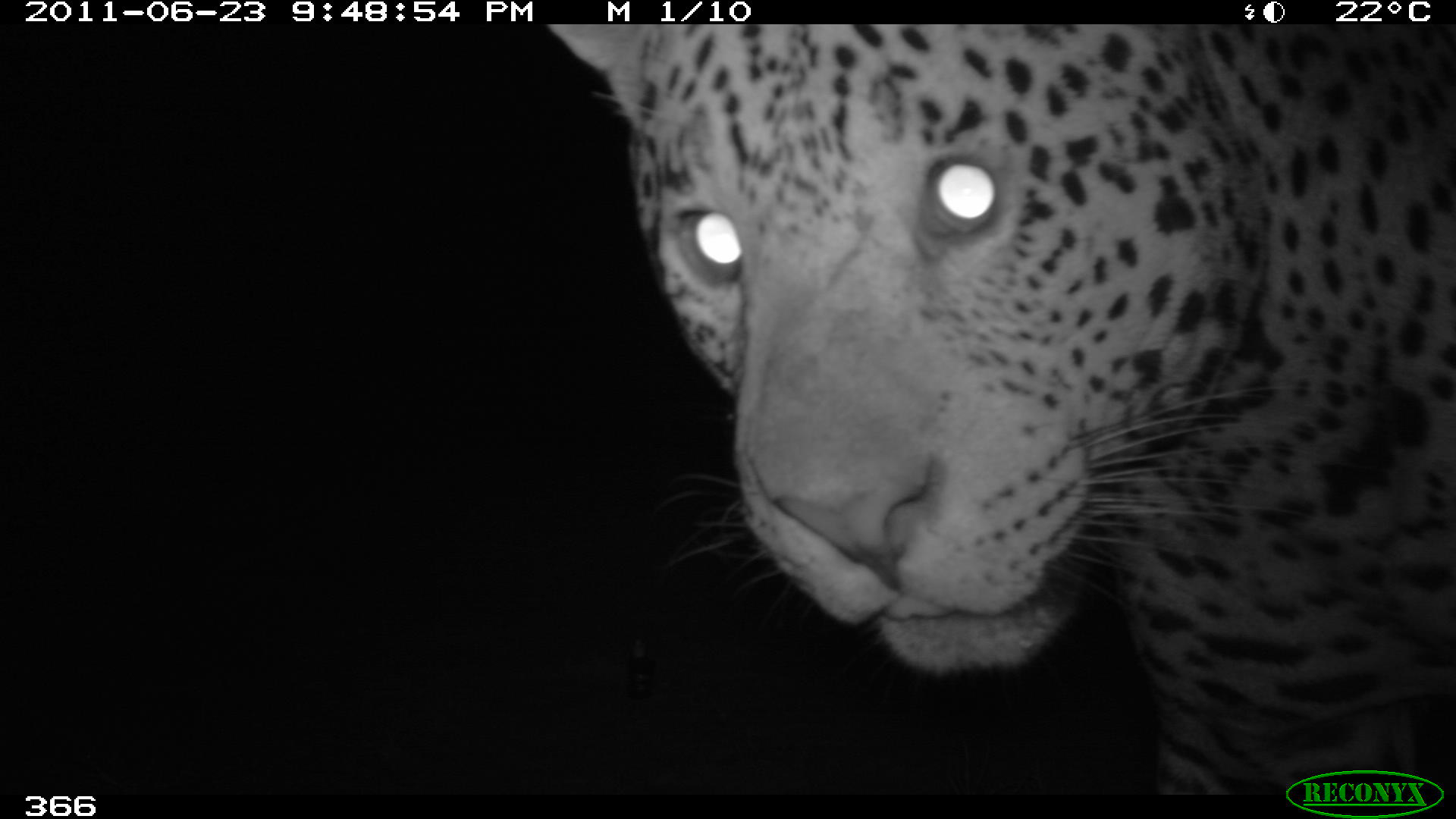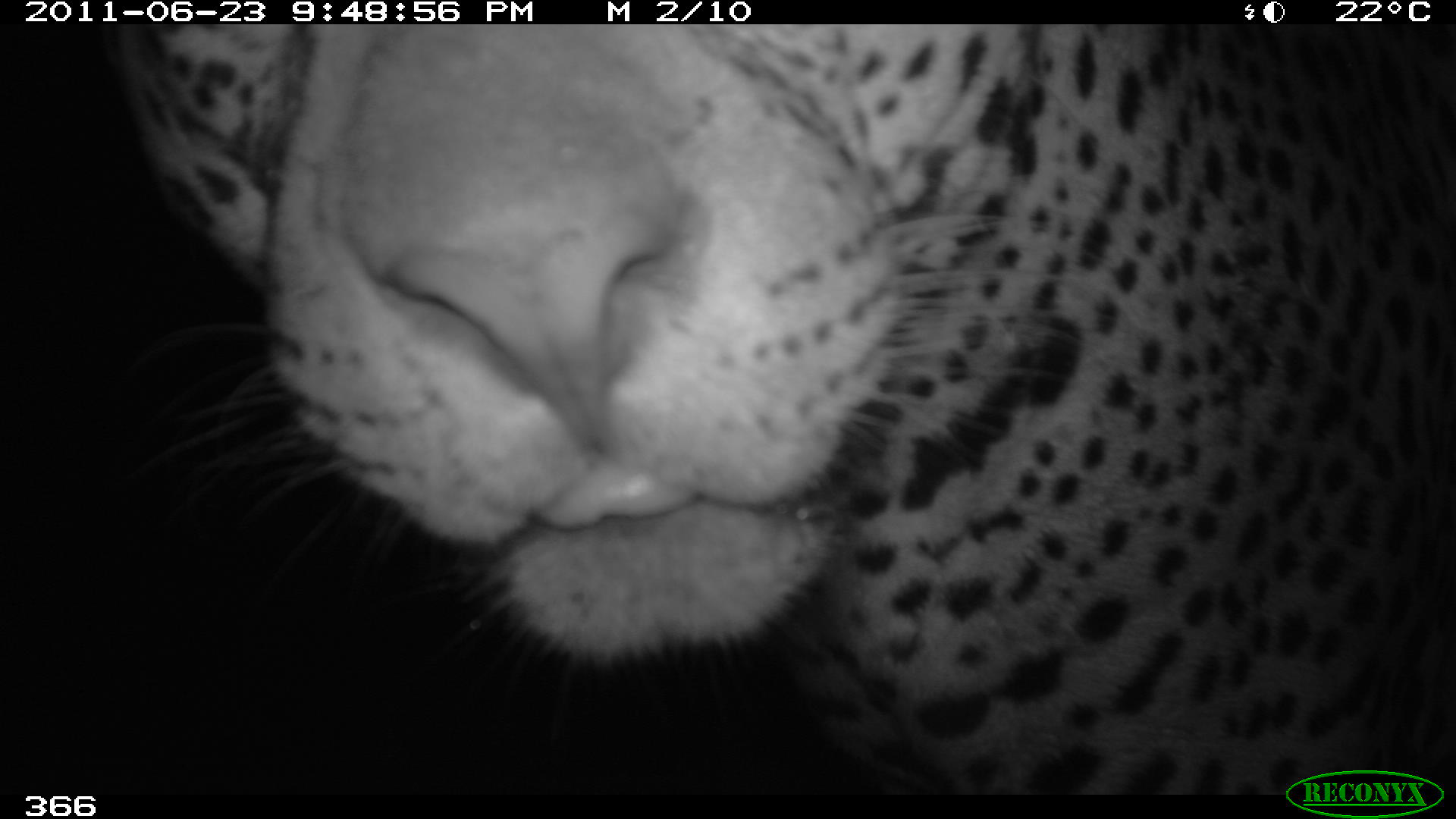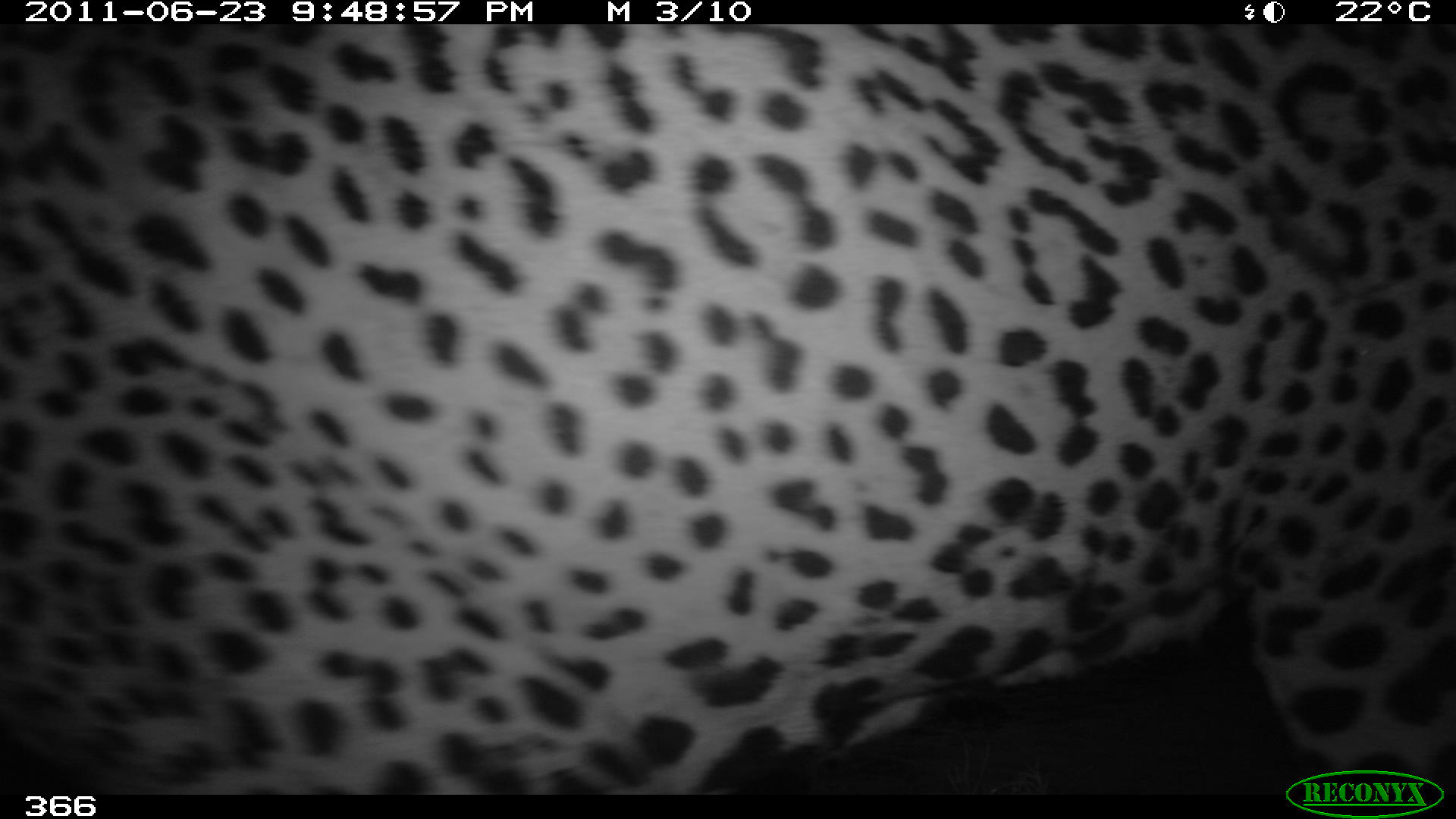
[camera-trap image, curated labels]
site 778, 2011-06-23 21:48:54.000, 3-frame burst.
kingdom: Animalia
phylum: Chordata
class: Mammalia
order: Carnivora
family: Felidae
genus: Panthera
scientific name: Panthera onca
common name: jaguar